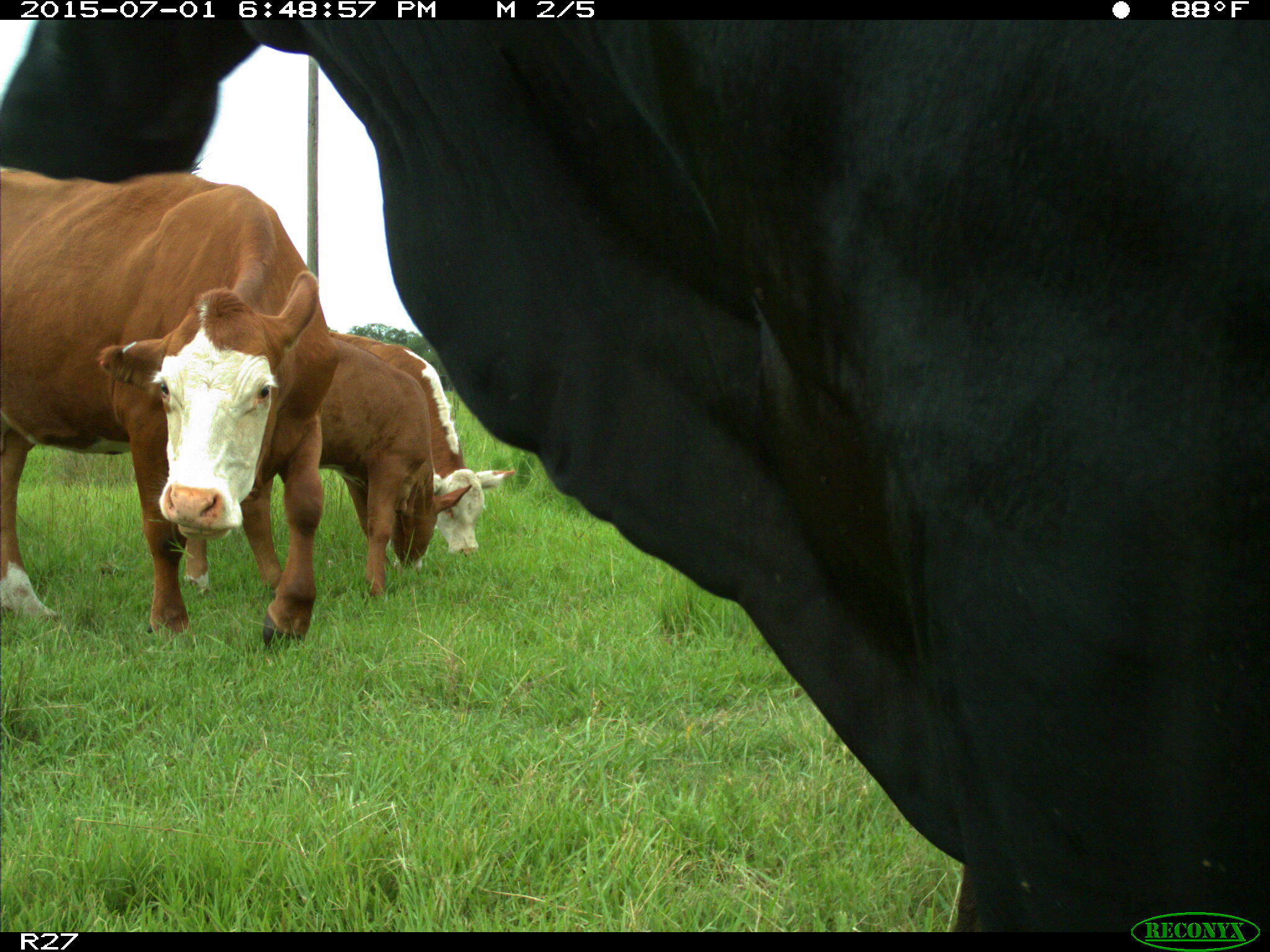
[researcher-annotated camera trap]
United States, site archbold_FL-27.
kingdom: Animalia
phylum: Chordata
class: Mammalia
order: Artiodactyla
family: Bovidae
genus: Bos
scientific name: Bos taurus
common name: domestic cow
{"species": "Bos taurus (domestic cow)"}